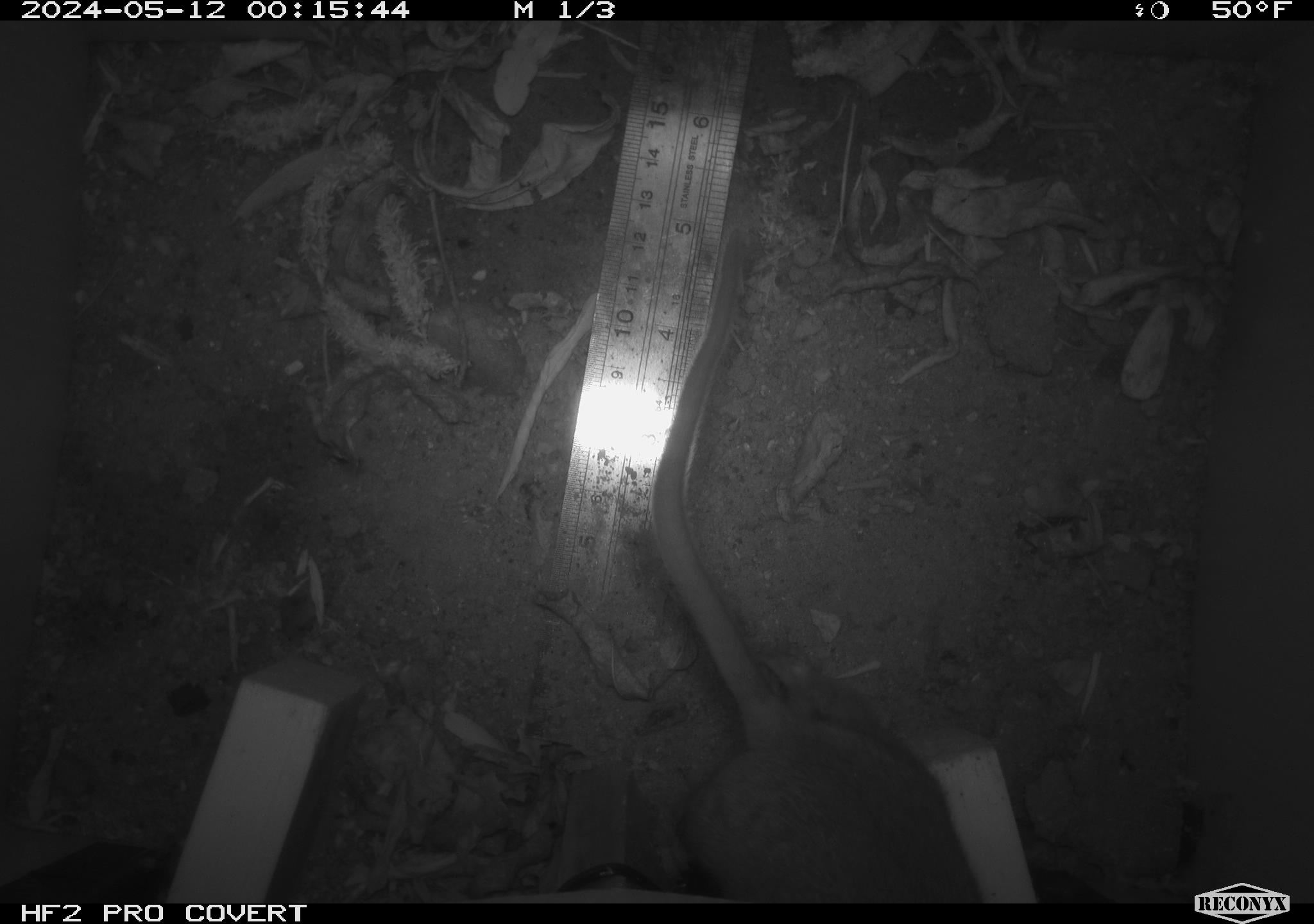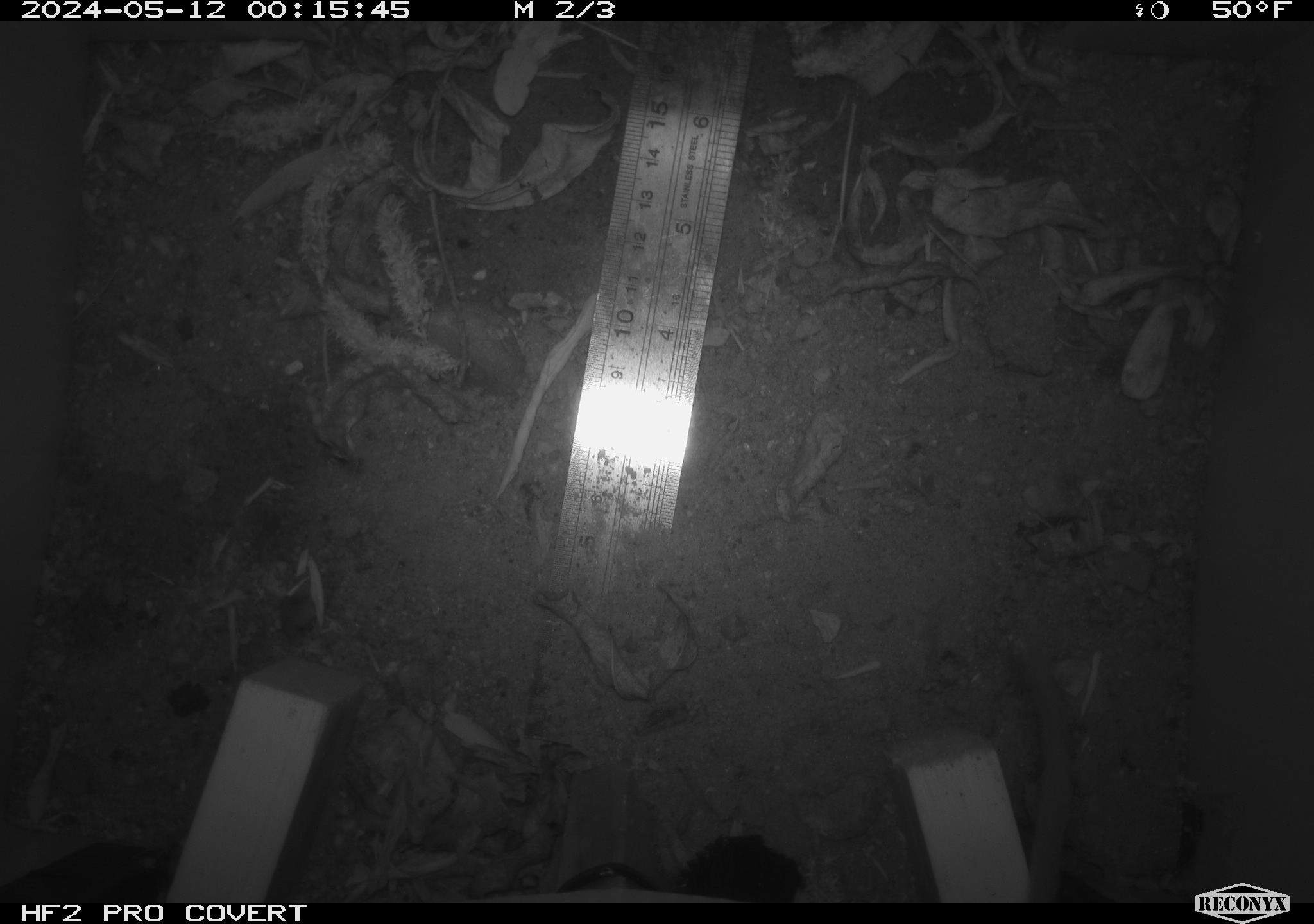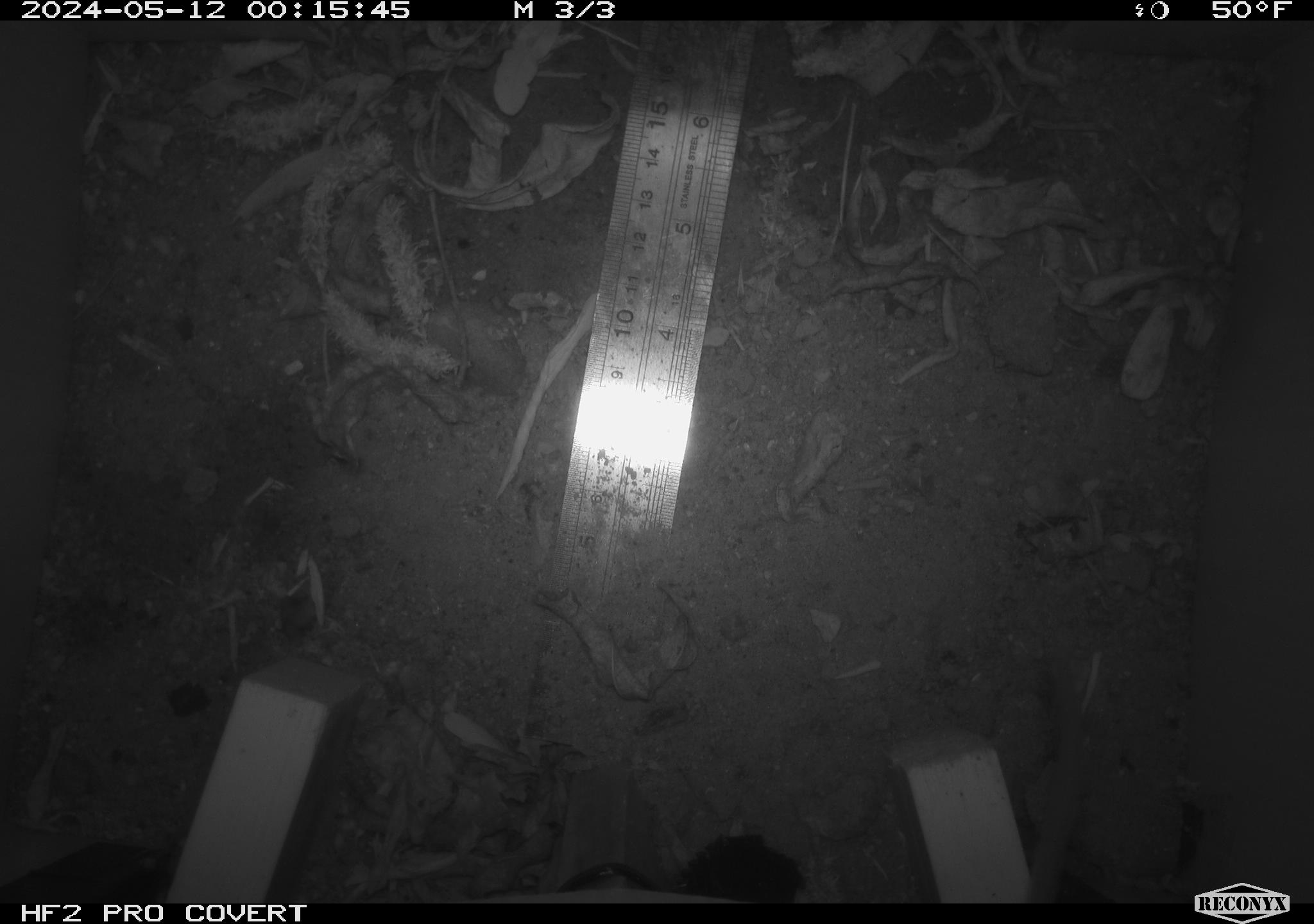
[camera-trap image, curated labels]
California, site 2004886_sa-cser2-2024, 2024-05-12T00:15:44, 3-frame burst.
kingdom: Animalia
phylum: Chordata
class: Mammalia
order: Rodentia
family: Muridae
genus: Rattus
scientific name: Rattus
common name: rat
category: rattus species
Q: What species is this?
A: Rattus species (rat) (Rattus).